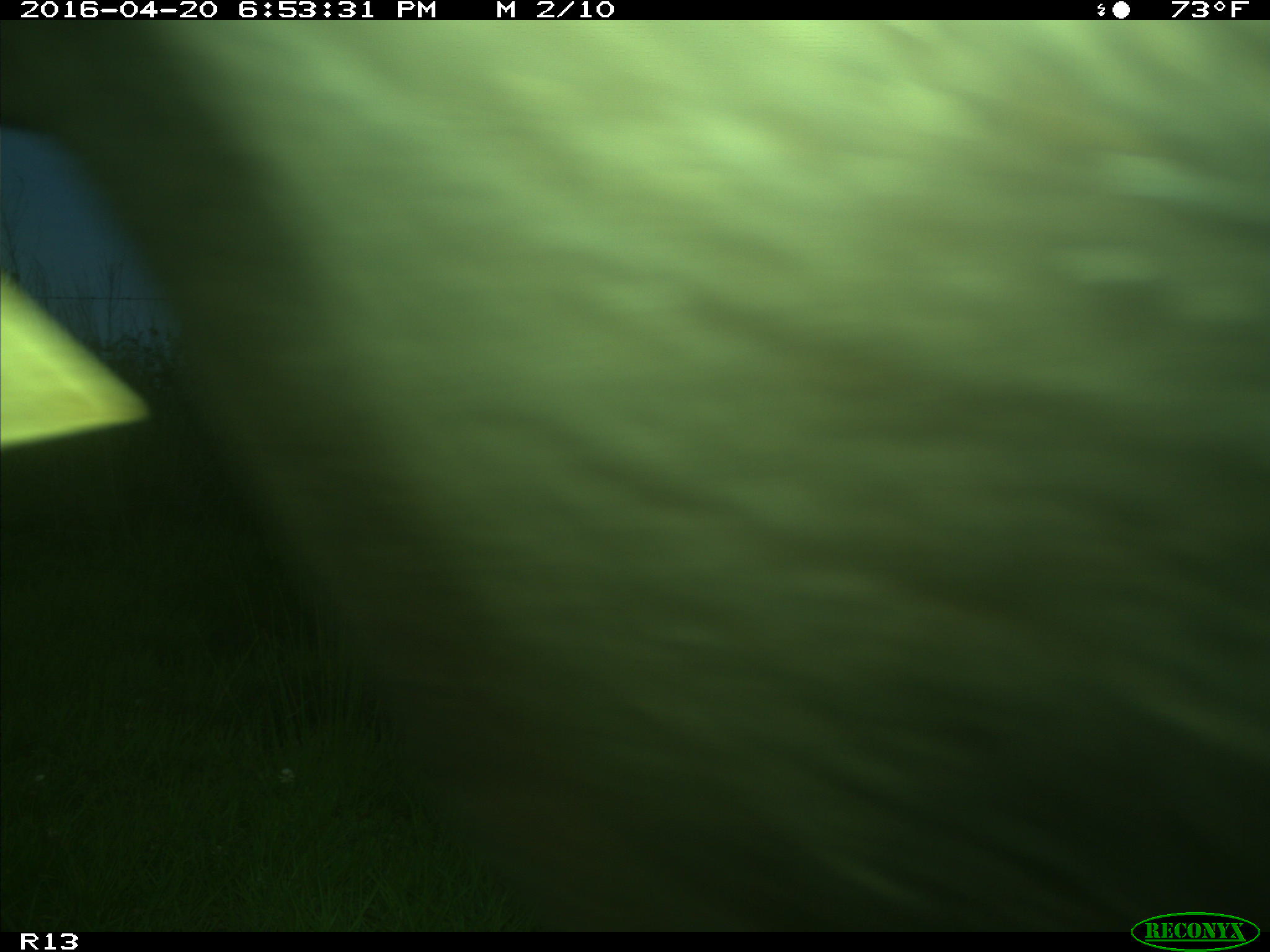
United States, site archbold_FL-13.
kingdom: Animalia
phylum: Chordata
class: Mammalia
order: Artiodactyla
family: Bovidae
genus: Bos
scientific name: Bos taurus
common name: domestic cow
Bos taurus (domestic cow).